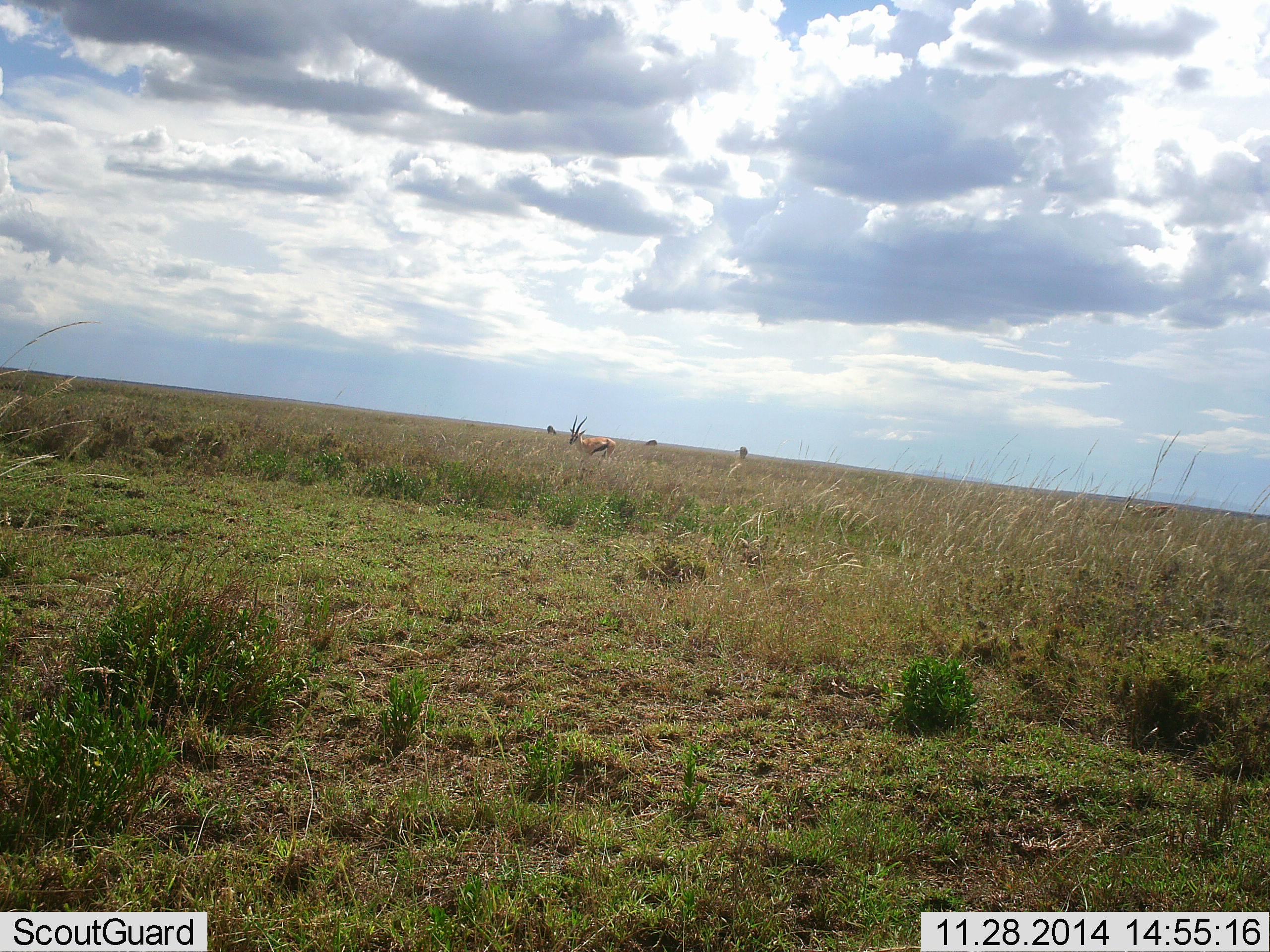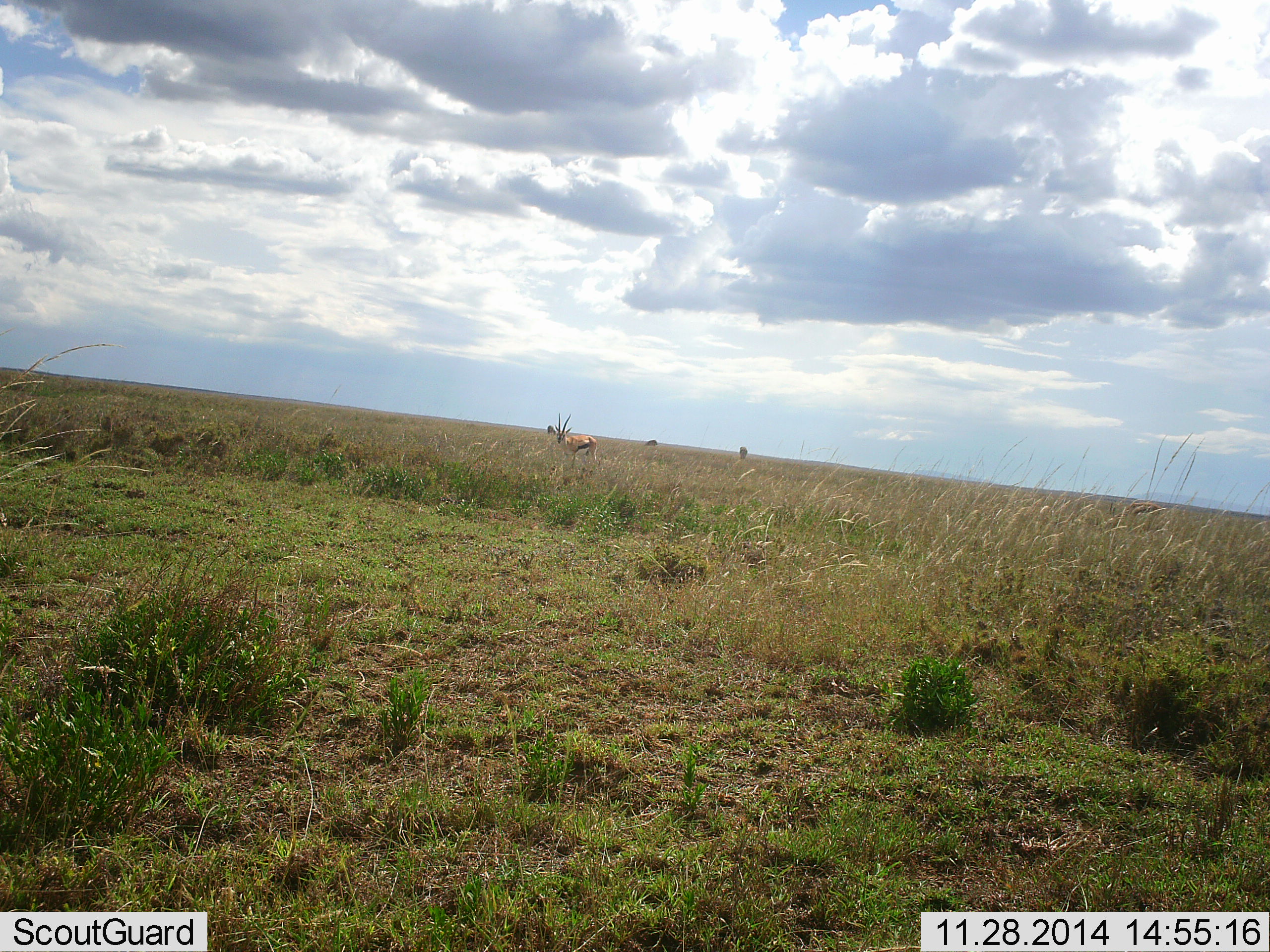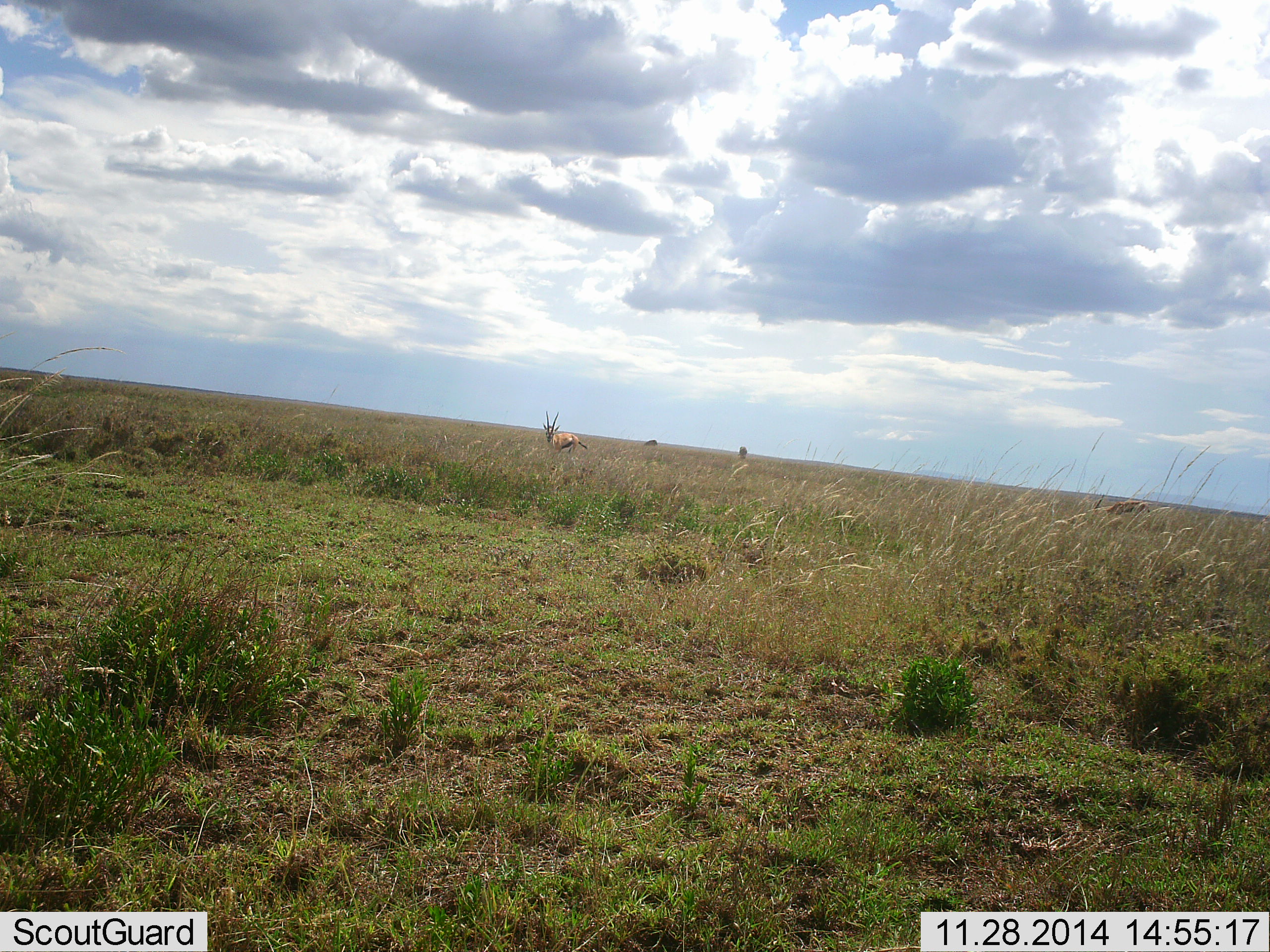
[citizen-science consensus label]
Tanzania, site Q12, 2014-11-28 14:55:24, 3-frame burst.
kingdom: Animalia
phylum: Chordata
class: Mammalia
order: Artiodactyla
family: Bovidae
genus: Eudorcas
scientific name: Eudorcas thomsonii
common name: thomson's gazelle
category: gazellethomsons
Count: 2.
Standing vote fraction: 20%.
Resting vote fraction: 0%.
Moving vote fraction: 90%.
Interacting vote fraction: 0%.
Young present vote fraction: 0%.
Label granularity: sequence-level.